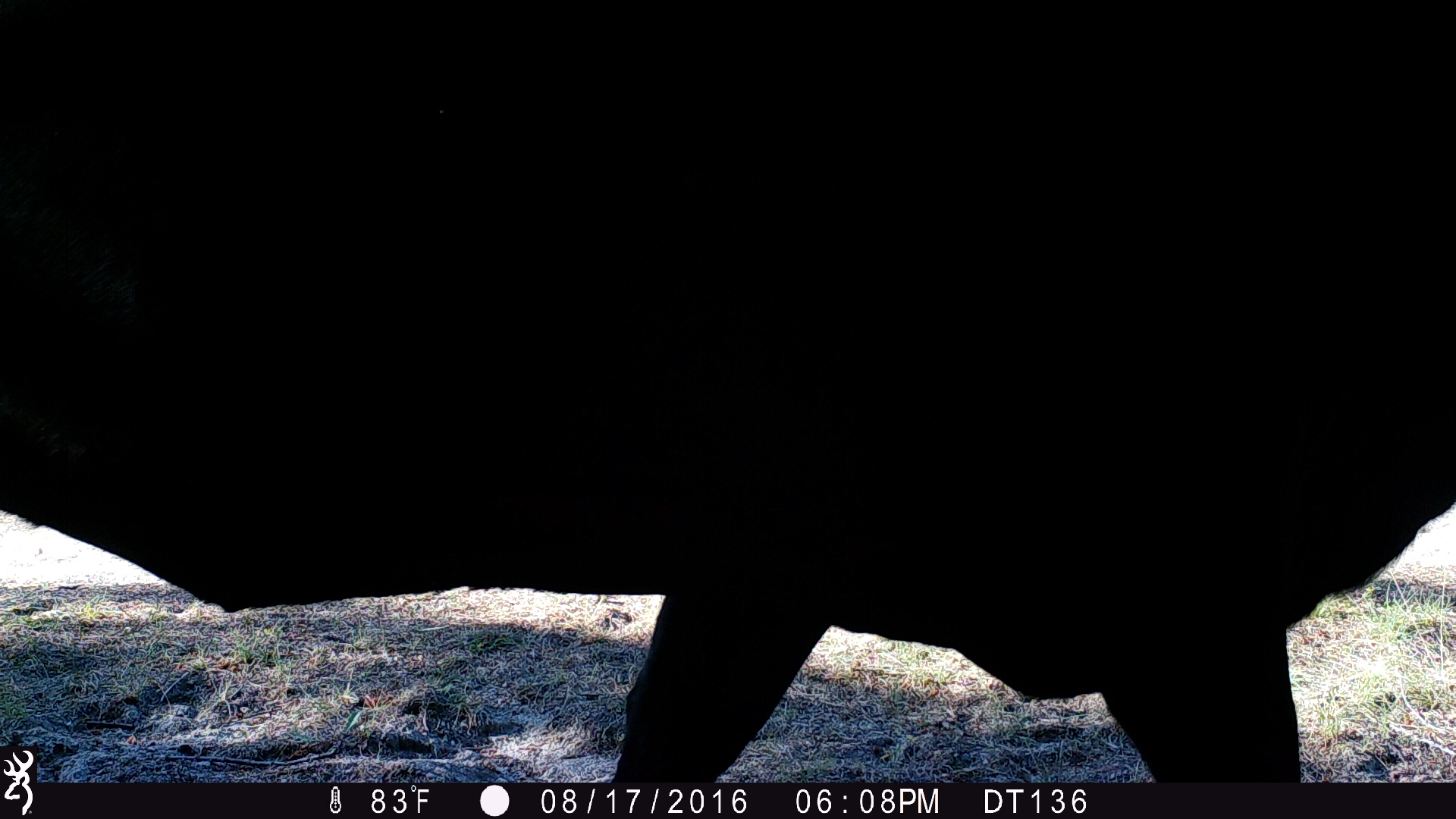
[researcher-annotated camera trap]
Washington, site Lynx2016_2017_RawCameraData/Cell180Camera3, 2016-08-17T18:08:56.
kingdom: Animalia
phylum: Chordata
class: Mammalia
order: Artiodactyla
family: Bovidae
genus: Bos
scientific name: Bos taurus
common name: domestic cattle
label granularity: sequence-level